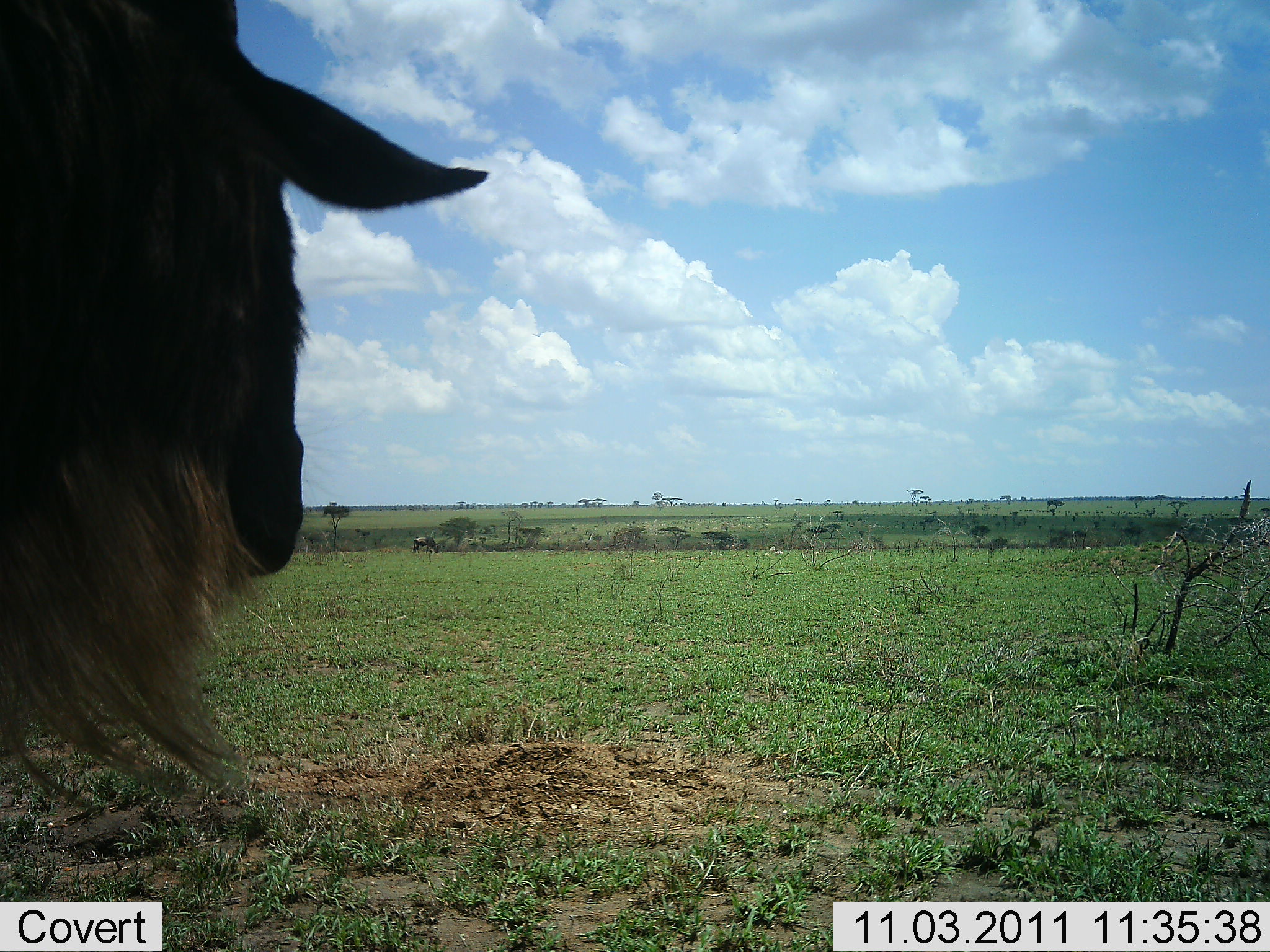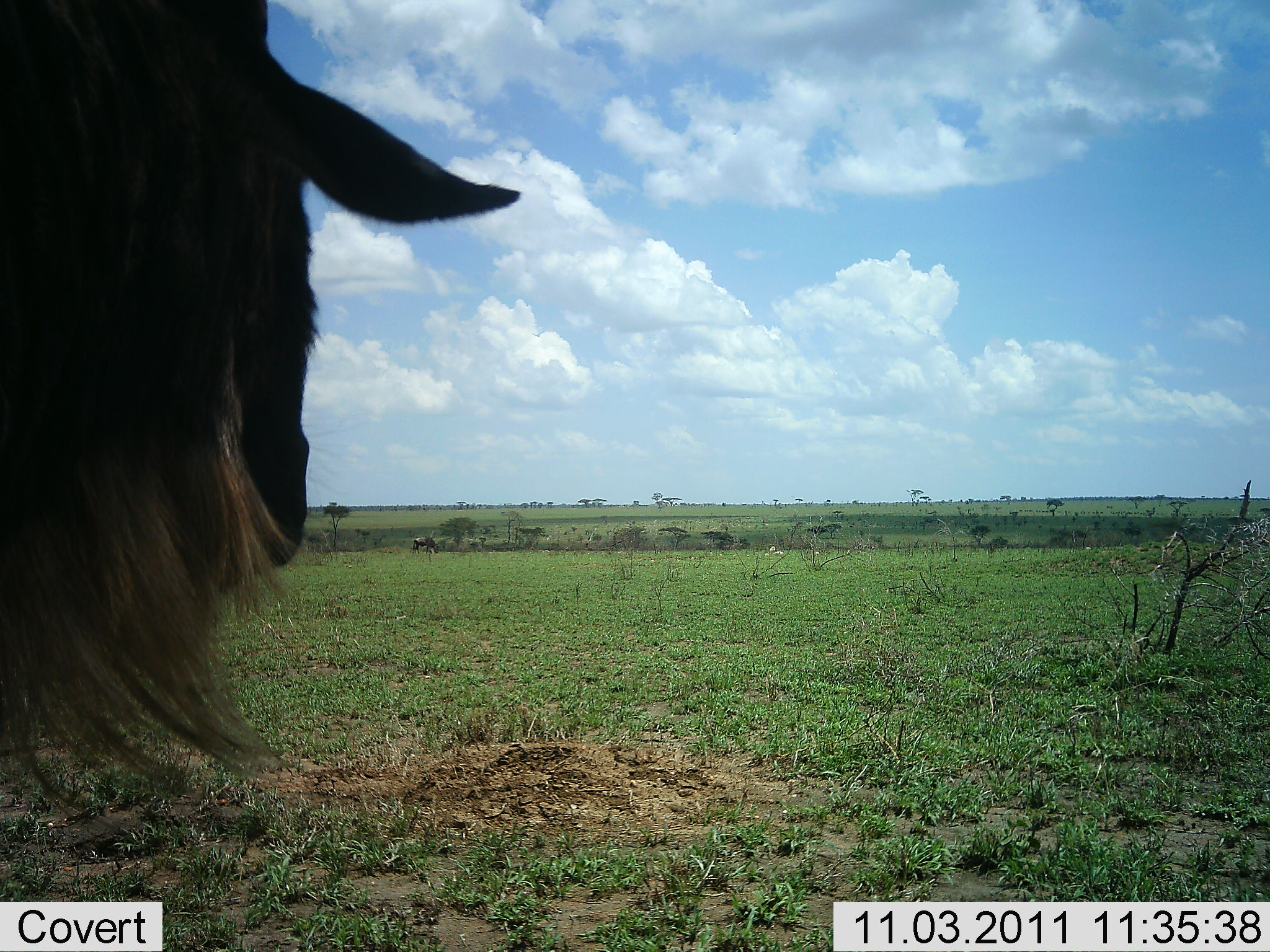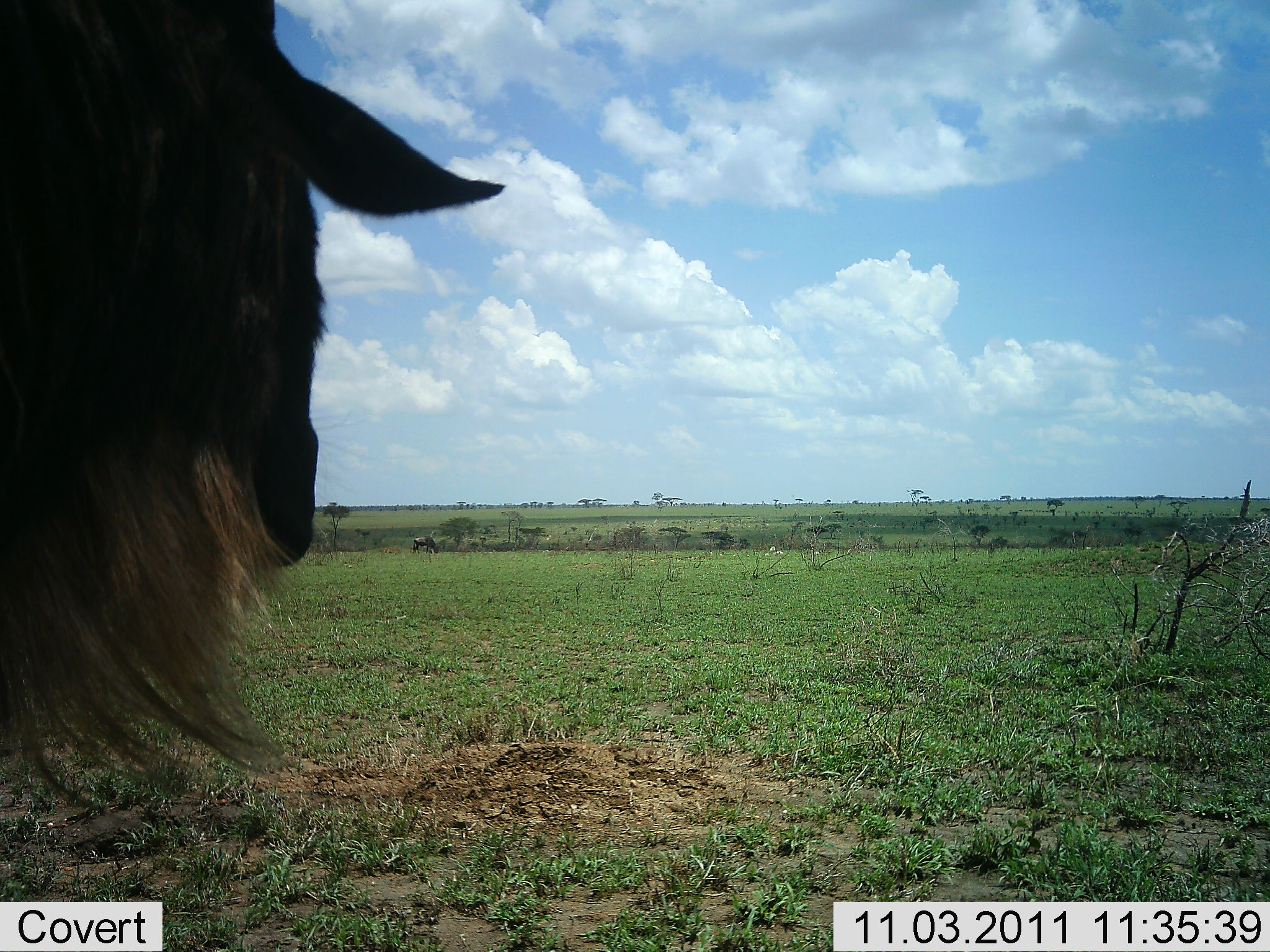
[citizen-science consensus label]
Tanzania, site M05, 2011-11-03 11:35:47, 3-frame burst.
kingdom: Animalia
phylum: Chordata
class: Mammalia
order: Artiodactyla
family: Bovidae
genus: Connochaetes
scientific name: Connochaetes taurinus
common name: blue wildebeest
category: wildebeest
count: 1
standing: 73%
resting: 0%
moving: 27%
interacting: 0%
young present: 0%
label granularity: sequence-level